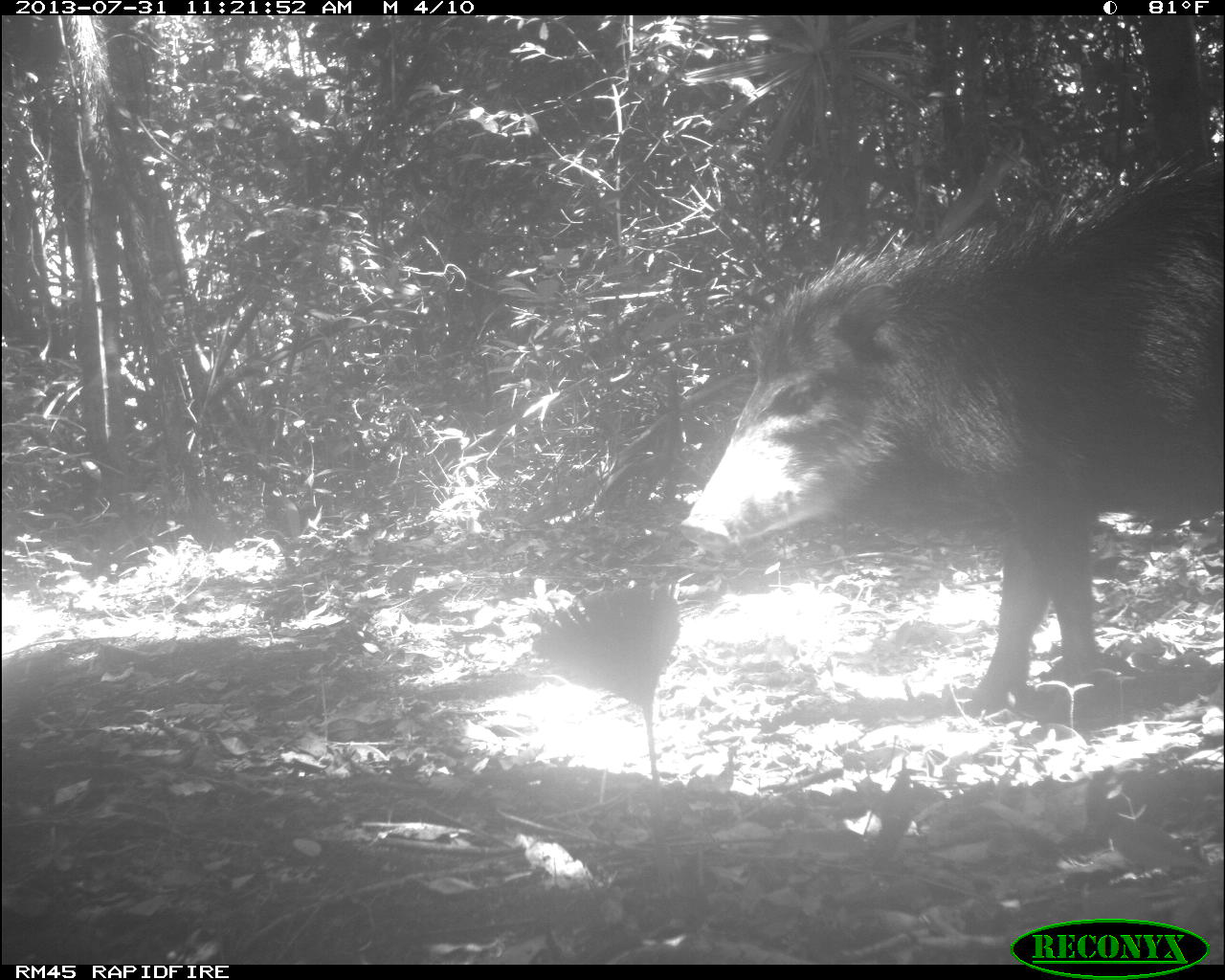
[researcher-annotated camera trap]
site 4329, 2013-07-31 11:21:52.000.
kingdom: Animalia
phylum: Chordata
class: Mammalia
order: Artiodactyla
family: Tayassuidae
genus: Tayassu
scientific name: Tayassu pecari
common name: white-lipped peccary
Tayassu pecari (white-lipped peccary), count 6.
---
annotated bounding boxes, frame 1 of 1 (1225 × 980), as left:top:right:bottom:
tayassu pecari: 675:161:1223:707